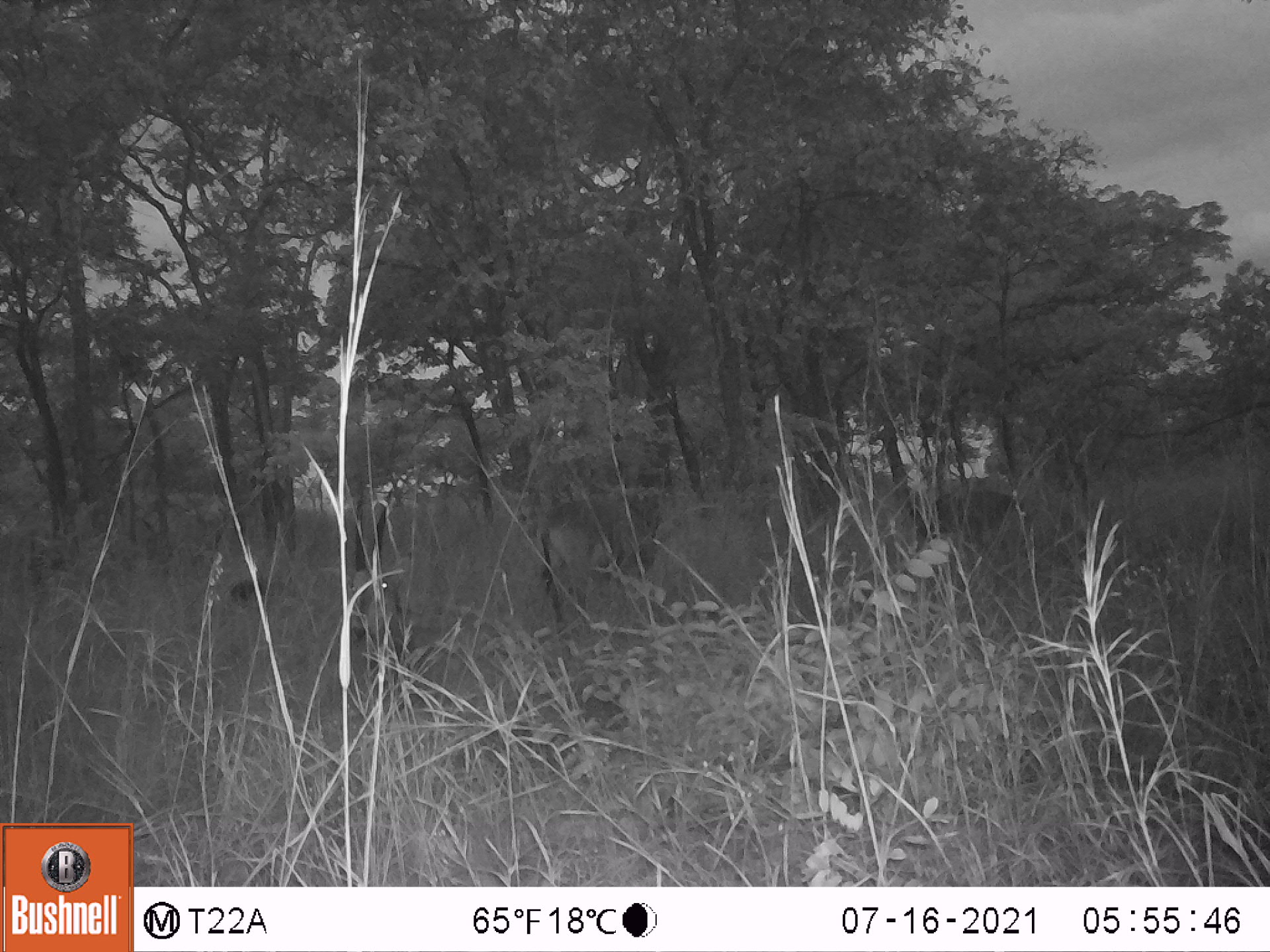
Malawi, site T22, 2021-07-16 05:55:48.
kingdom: Animalia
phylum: Chordata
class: Mammalia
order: Artiodactyla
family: Bovidae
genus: Hippotragus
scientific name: Hippotragus niger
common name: sable antelope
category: sable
Sable (sable antelope) (Hippotragus niger), count 3.